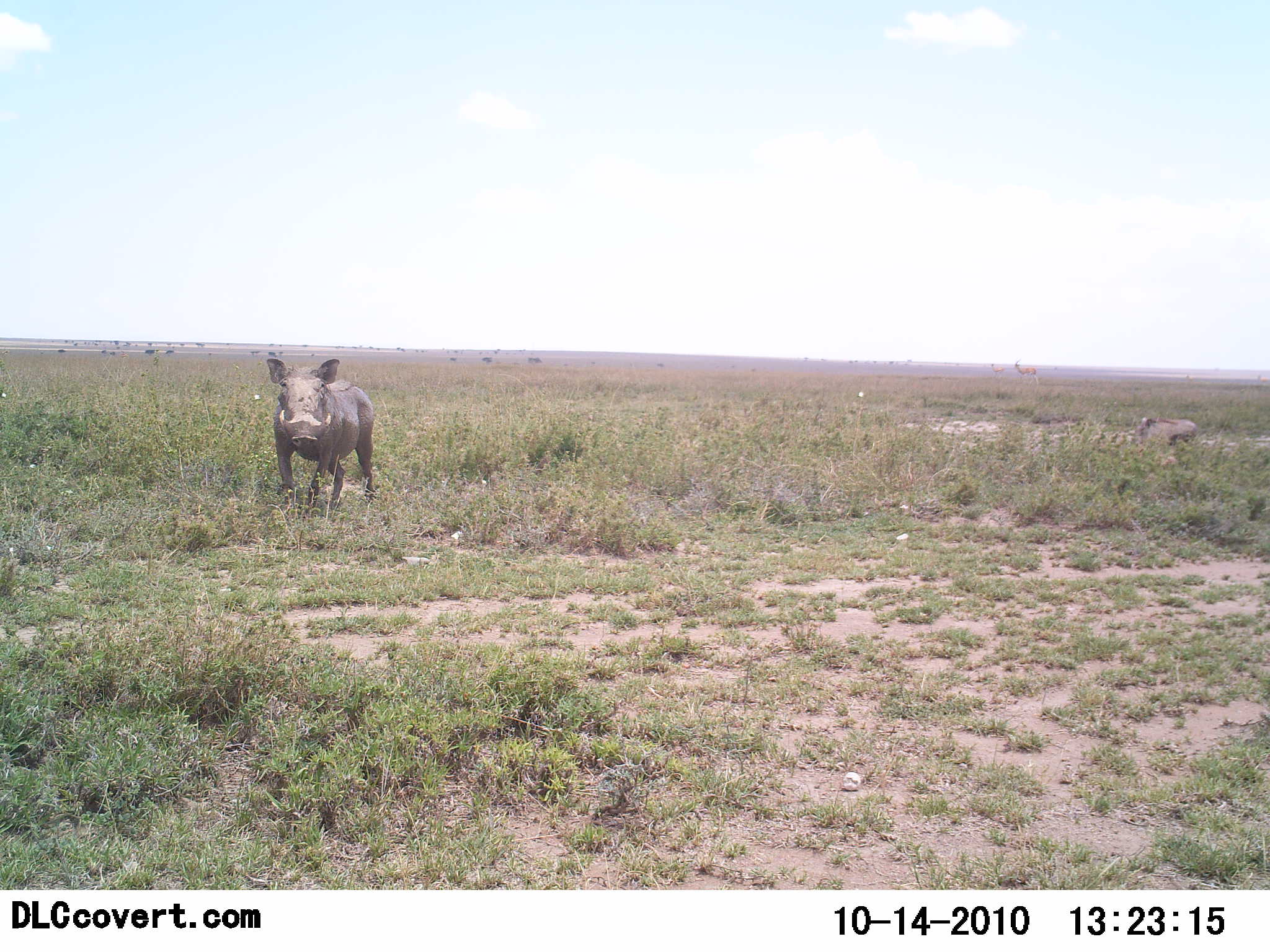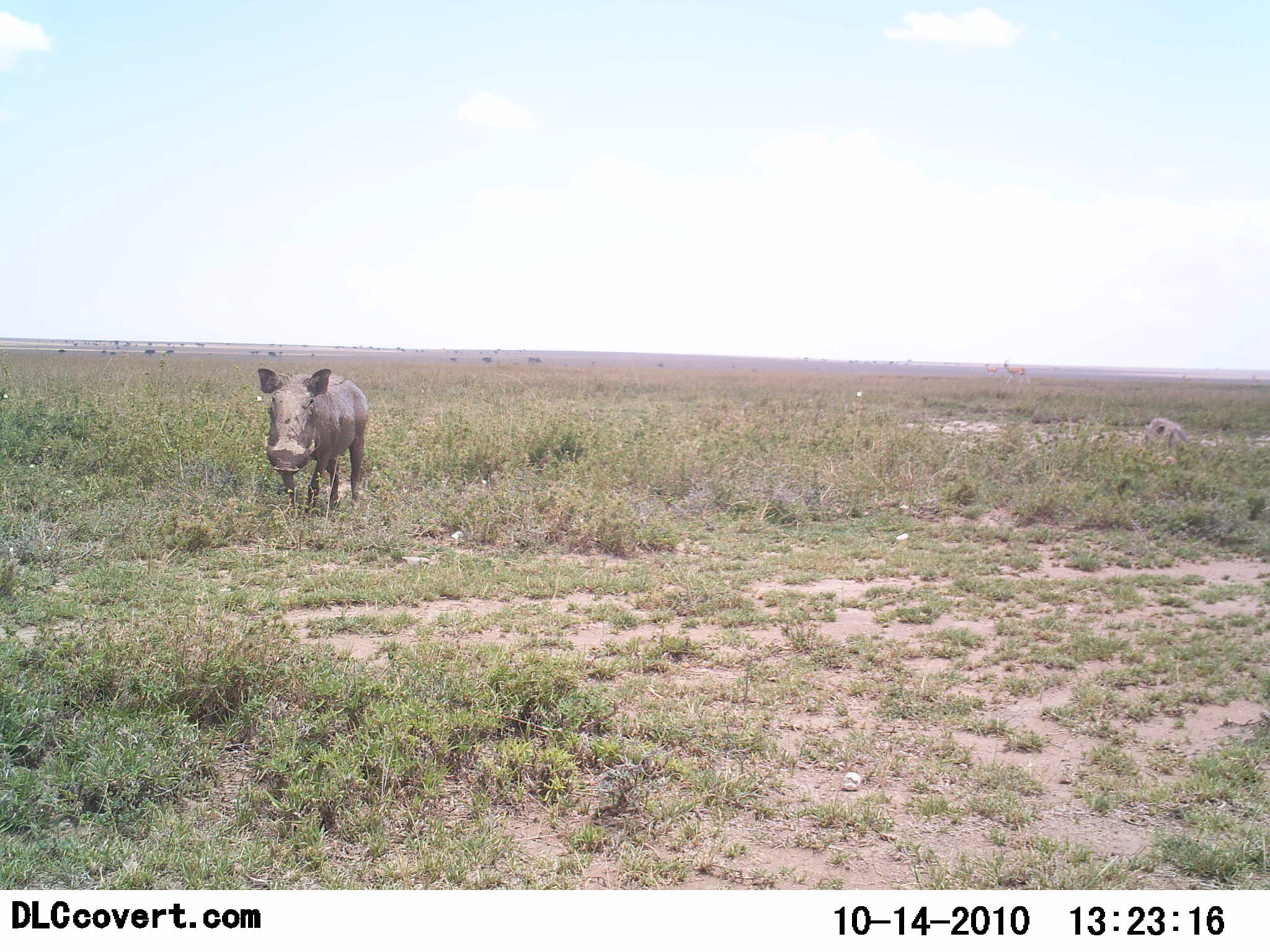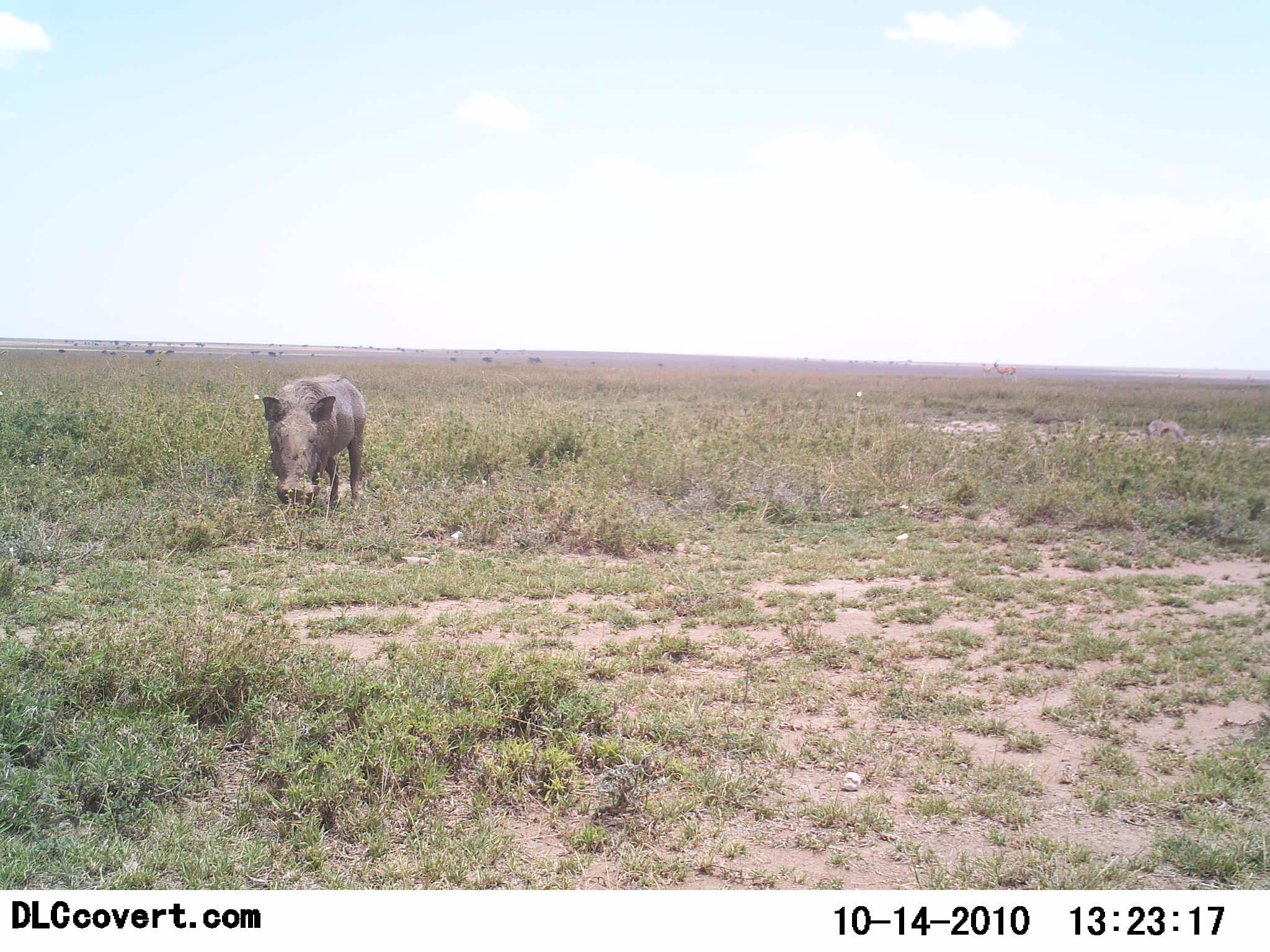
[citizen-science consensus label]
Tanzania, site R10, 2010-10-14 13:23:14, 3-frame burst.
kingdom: Animalia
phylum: Chordata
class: Mammalia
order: Artiodactyla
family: Suidae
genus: Phacochoerus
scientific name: Phacochoerus africanus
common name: warthog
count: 1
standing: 67%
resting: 7%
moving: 7%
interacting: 0%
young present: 0%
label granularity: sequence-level